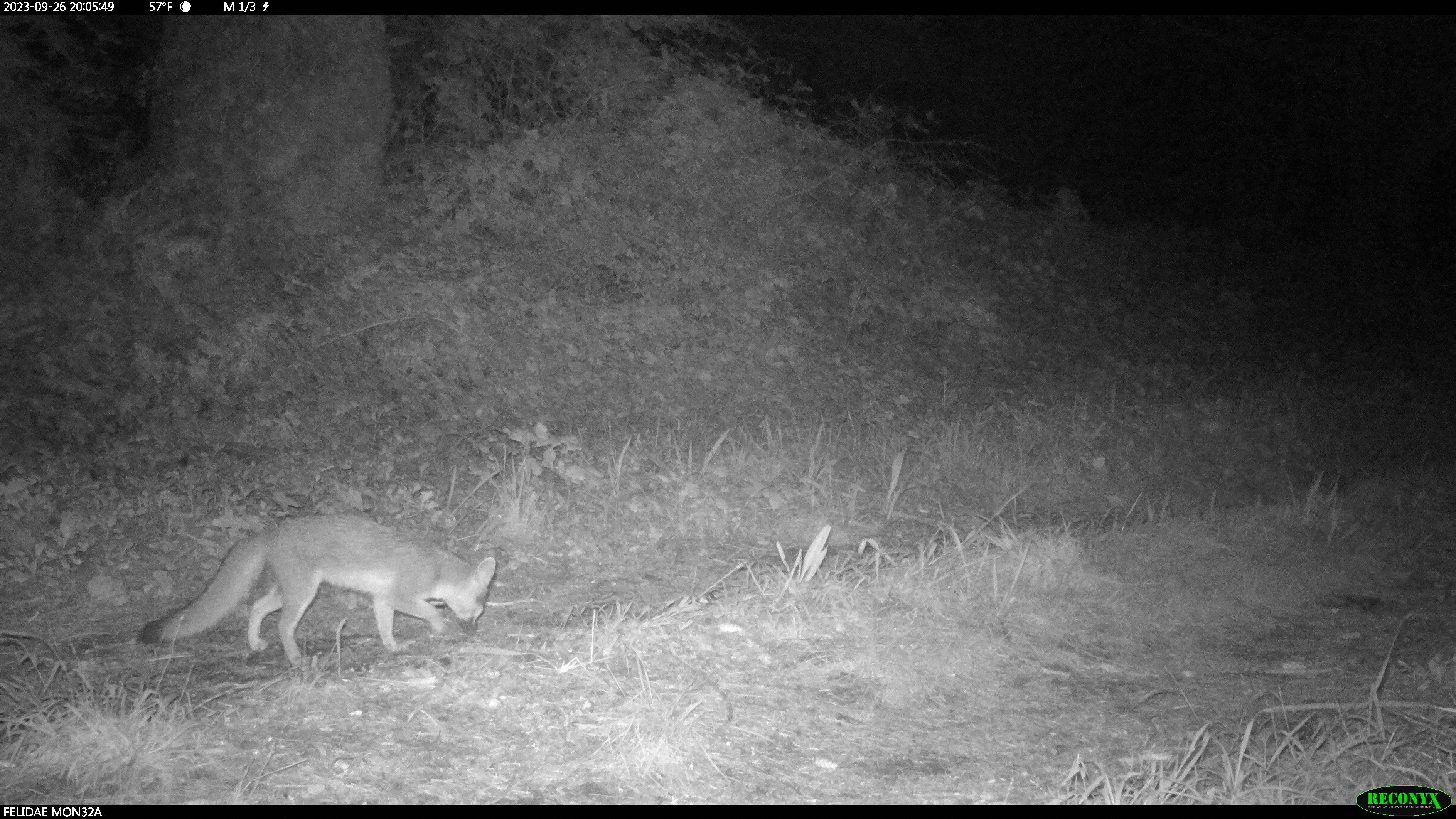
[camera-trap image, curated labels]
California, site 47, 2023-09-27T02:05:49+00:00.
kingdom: Animalia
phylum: Chordata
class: Mammalia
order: Carnivora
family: Canidae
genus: Urocyon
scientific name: Urocyon cinereoargenteus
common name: gray fox